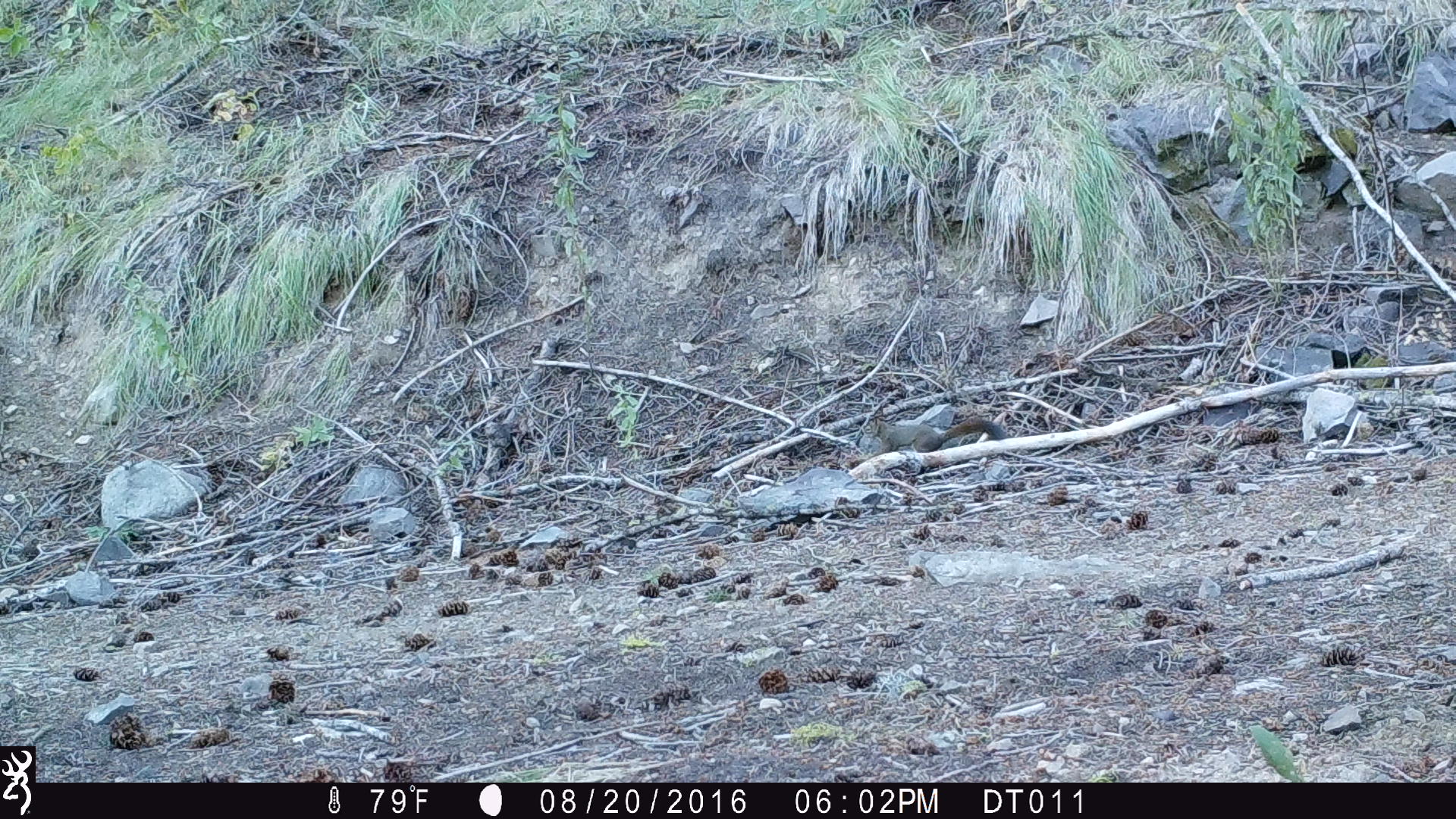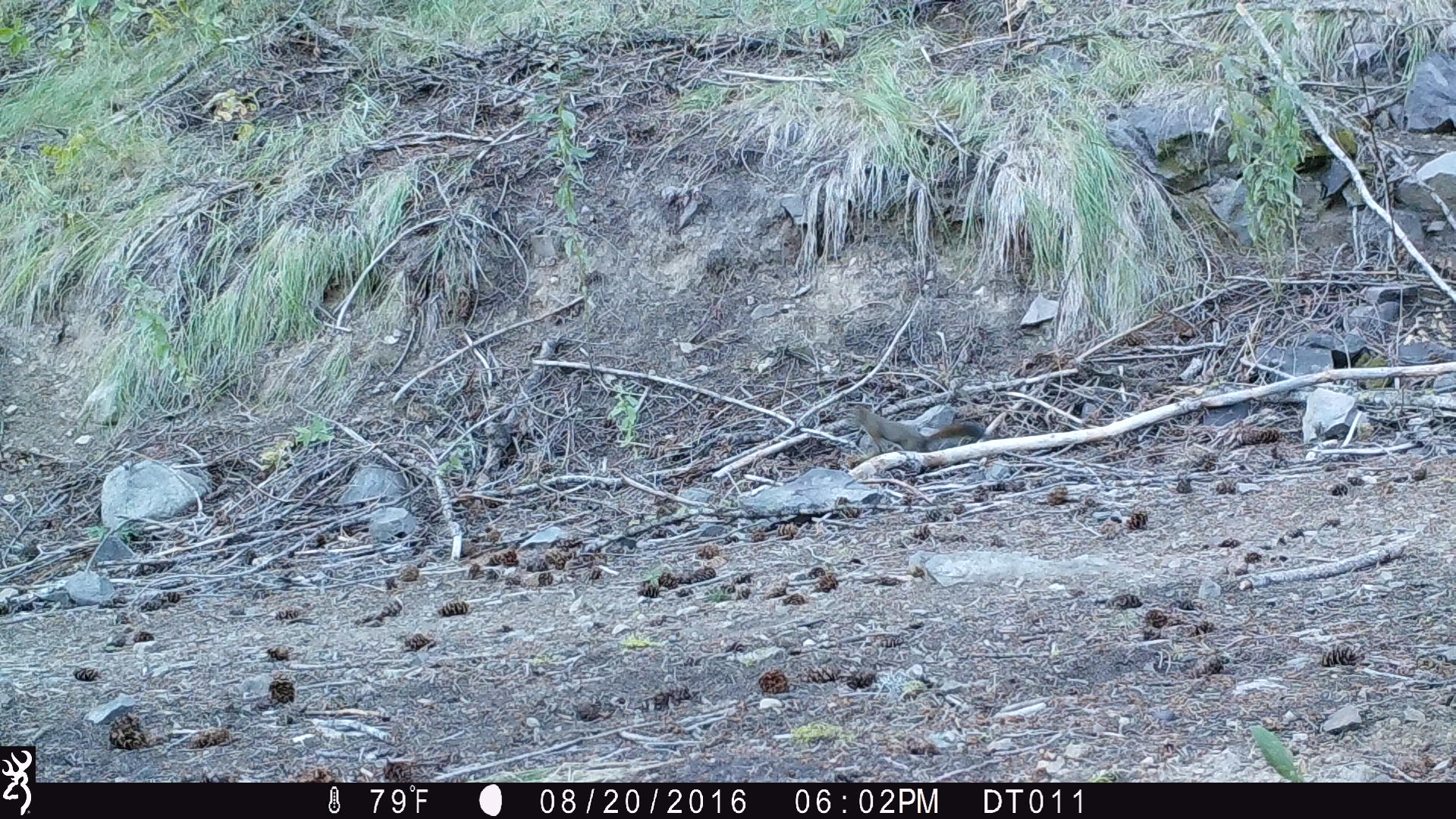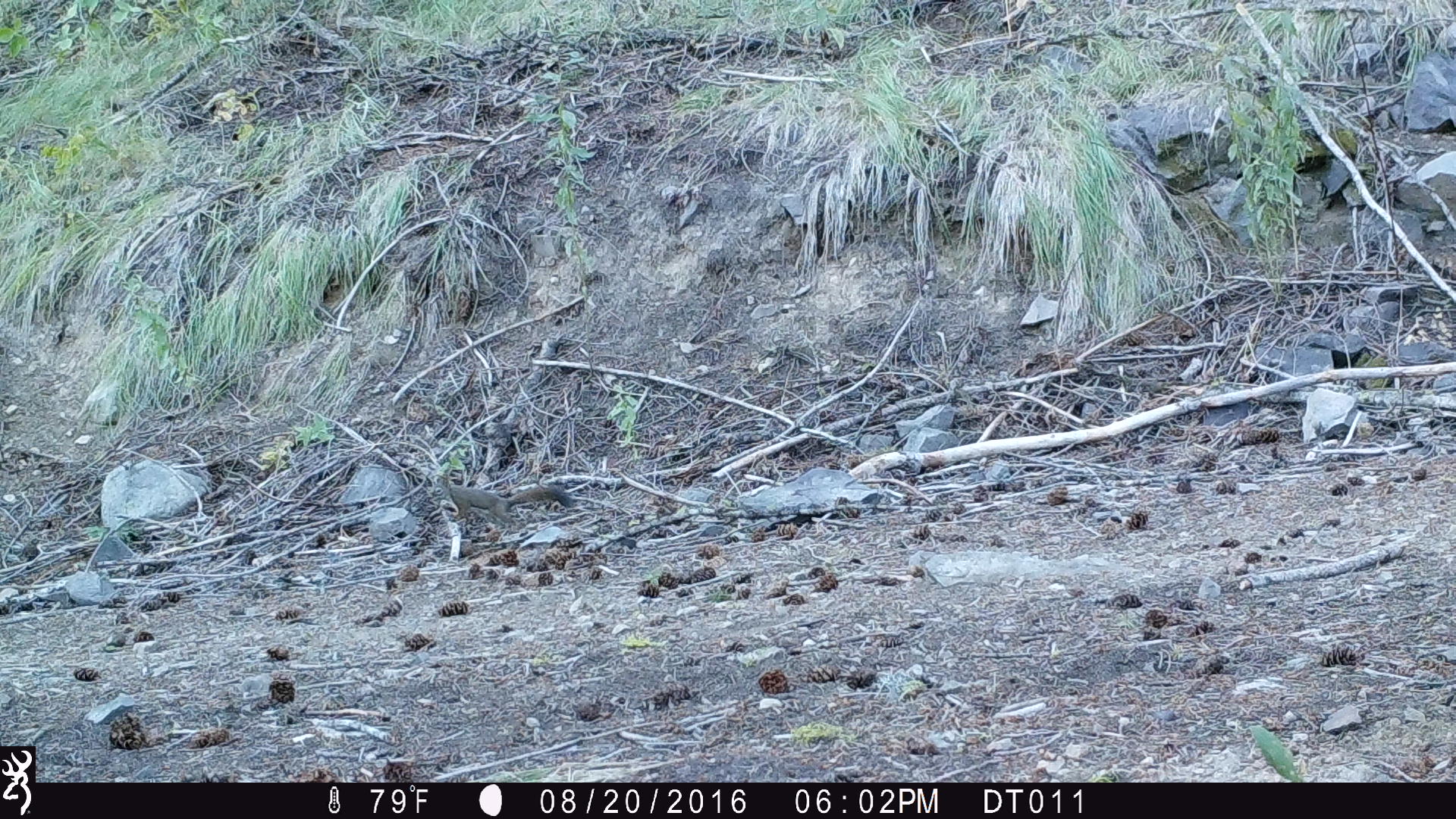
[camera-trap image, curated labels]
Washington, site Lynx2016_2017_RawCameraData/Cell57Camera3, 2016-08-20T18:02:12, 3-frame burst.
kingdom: Animalia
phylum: Chordata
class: Mammalia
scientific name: Mammalia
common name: small mammal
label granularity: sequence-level